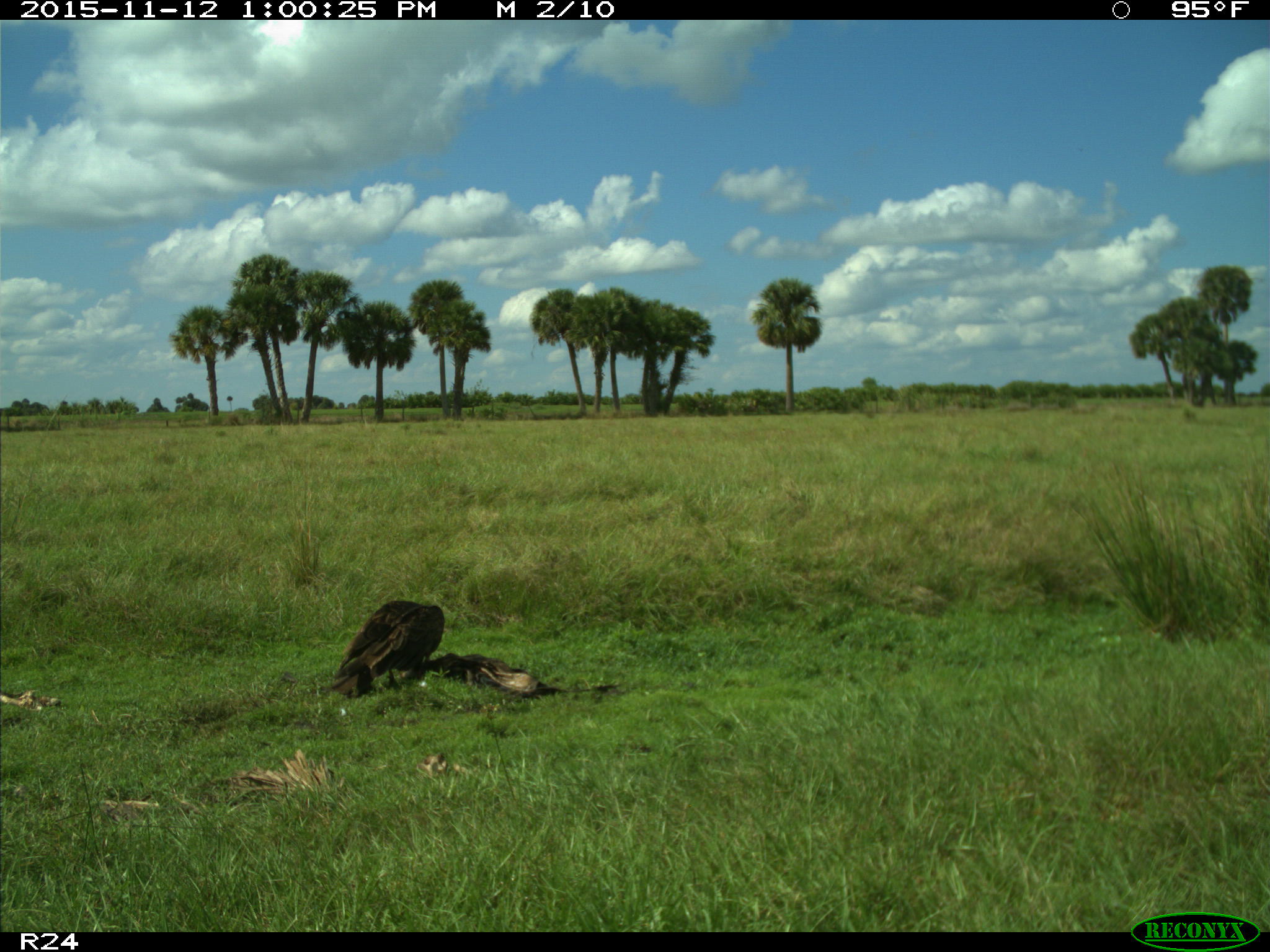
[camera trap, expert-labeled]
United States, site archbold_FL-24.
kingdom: Animalia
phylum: Chordata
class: Aves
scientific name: Aves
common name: birds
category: unidentified bird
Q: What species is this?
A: Unidentified bird (birds) (Aves).